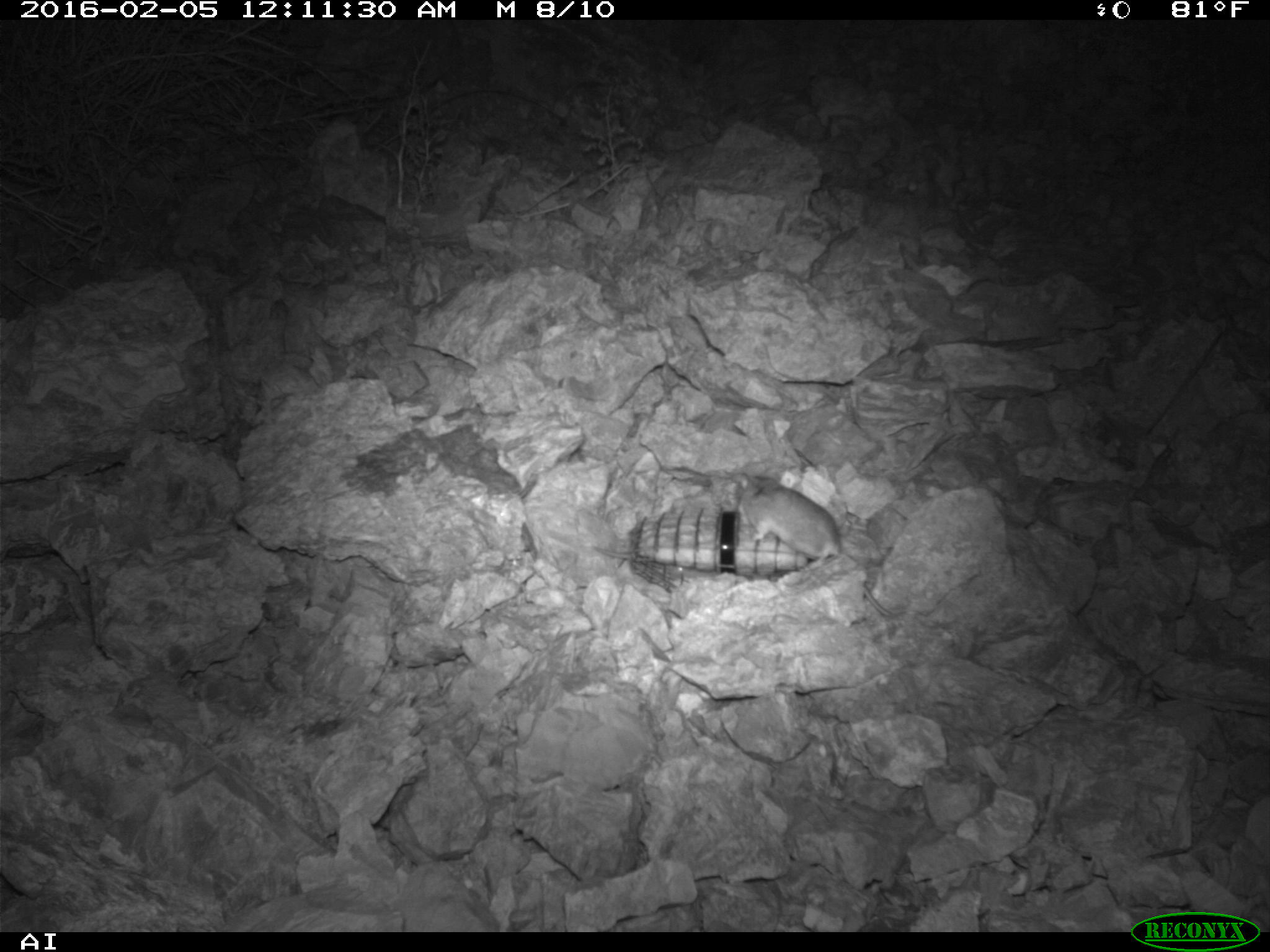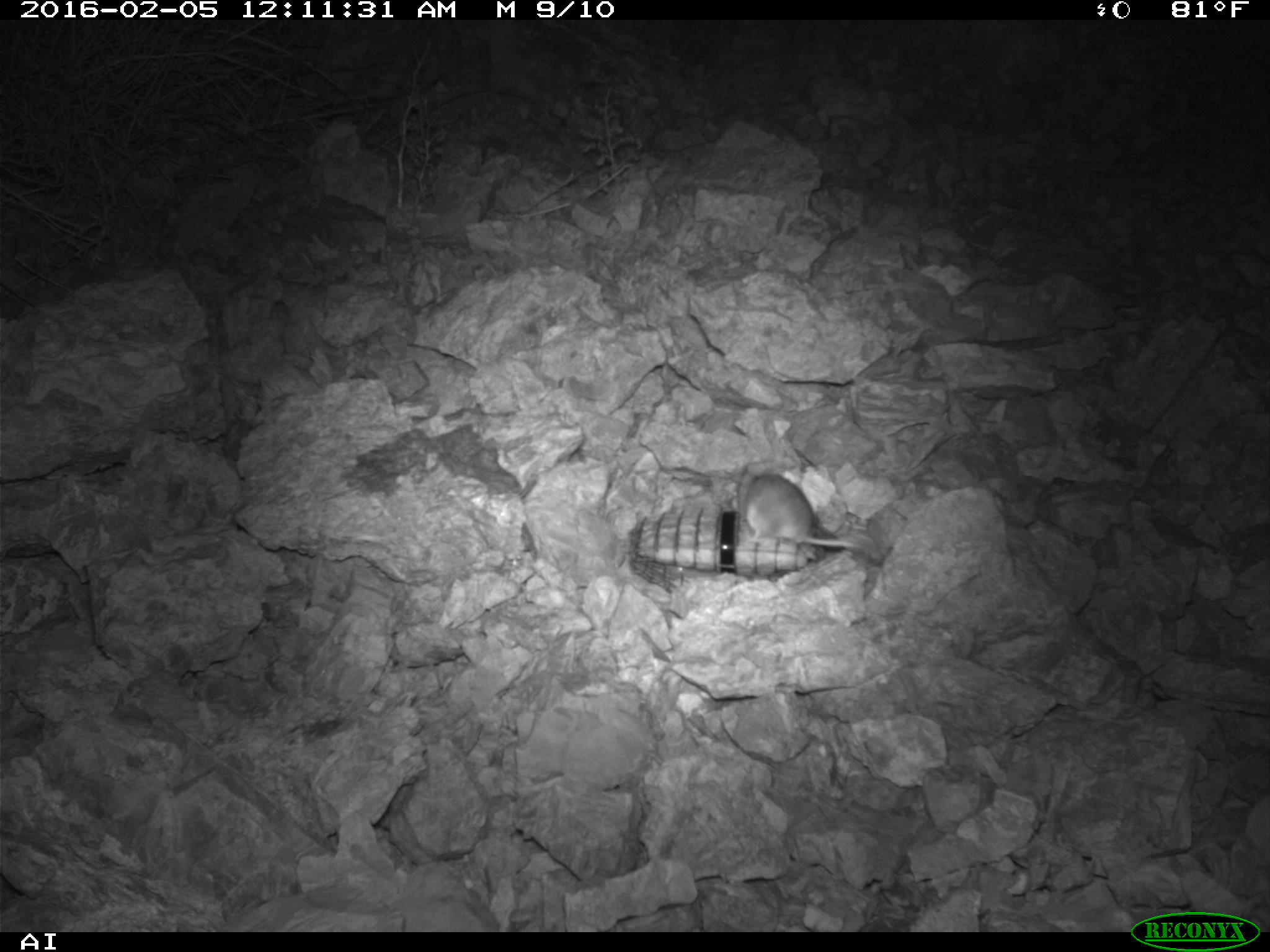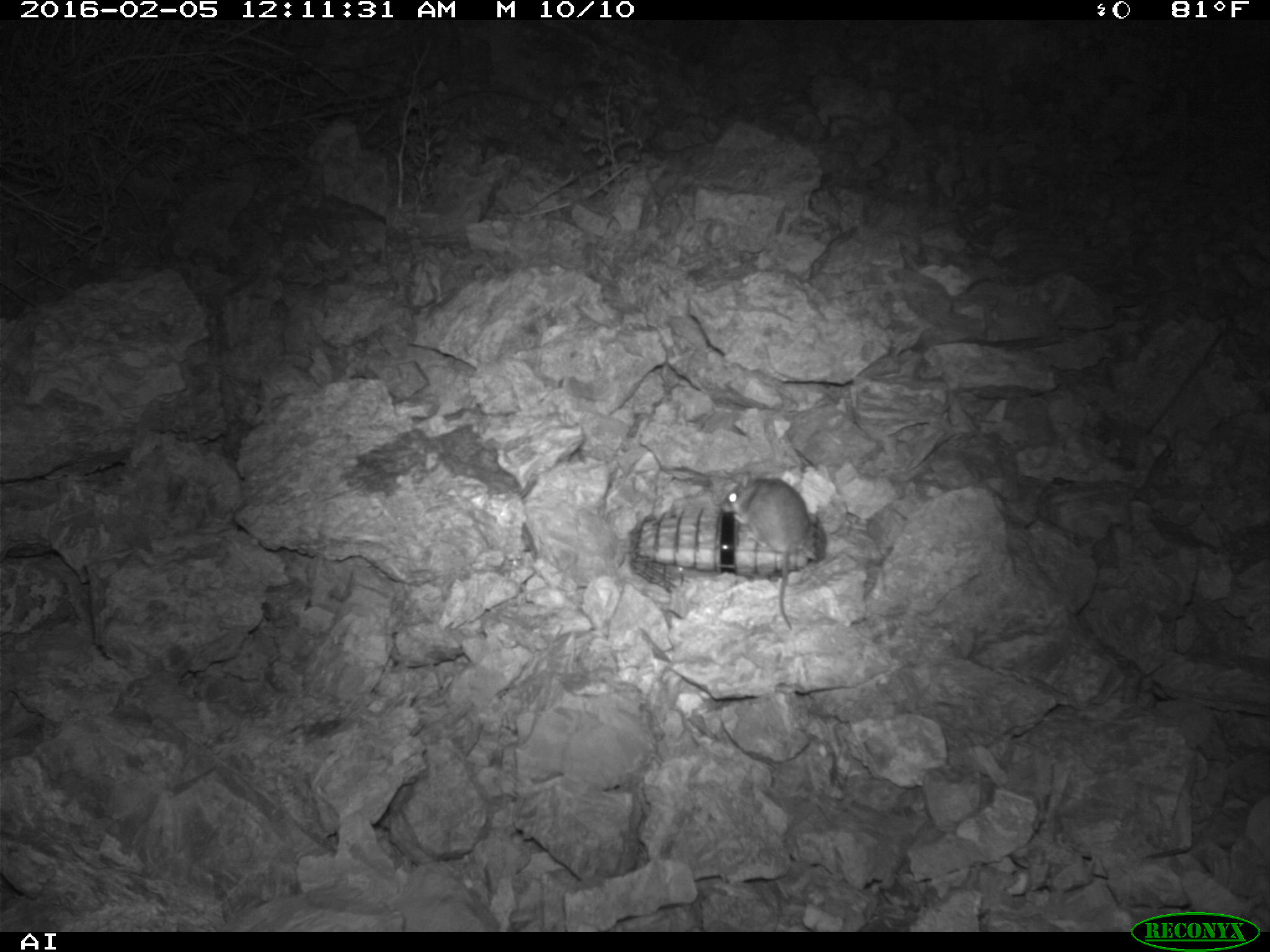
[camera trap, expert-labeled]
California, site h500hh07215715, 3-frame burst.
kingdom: Animalia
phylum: Chordata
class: Mammalia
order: Rodentia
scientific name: Rodentia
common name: rodent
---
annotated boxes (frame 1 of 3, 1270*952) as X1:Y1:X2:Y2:
rodent: 738:474:892:617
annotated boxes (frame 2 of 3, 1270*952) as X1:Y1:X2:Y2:
rodent: 736:459:866:551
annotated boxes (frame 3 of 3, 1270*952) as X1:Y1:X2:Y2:
rodent: 721:470:810:627